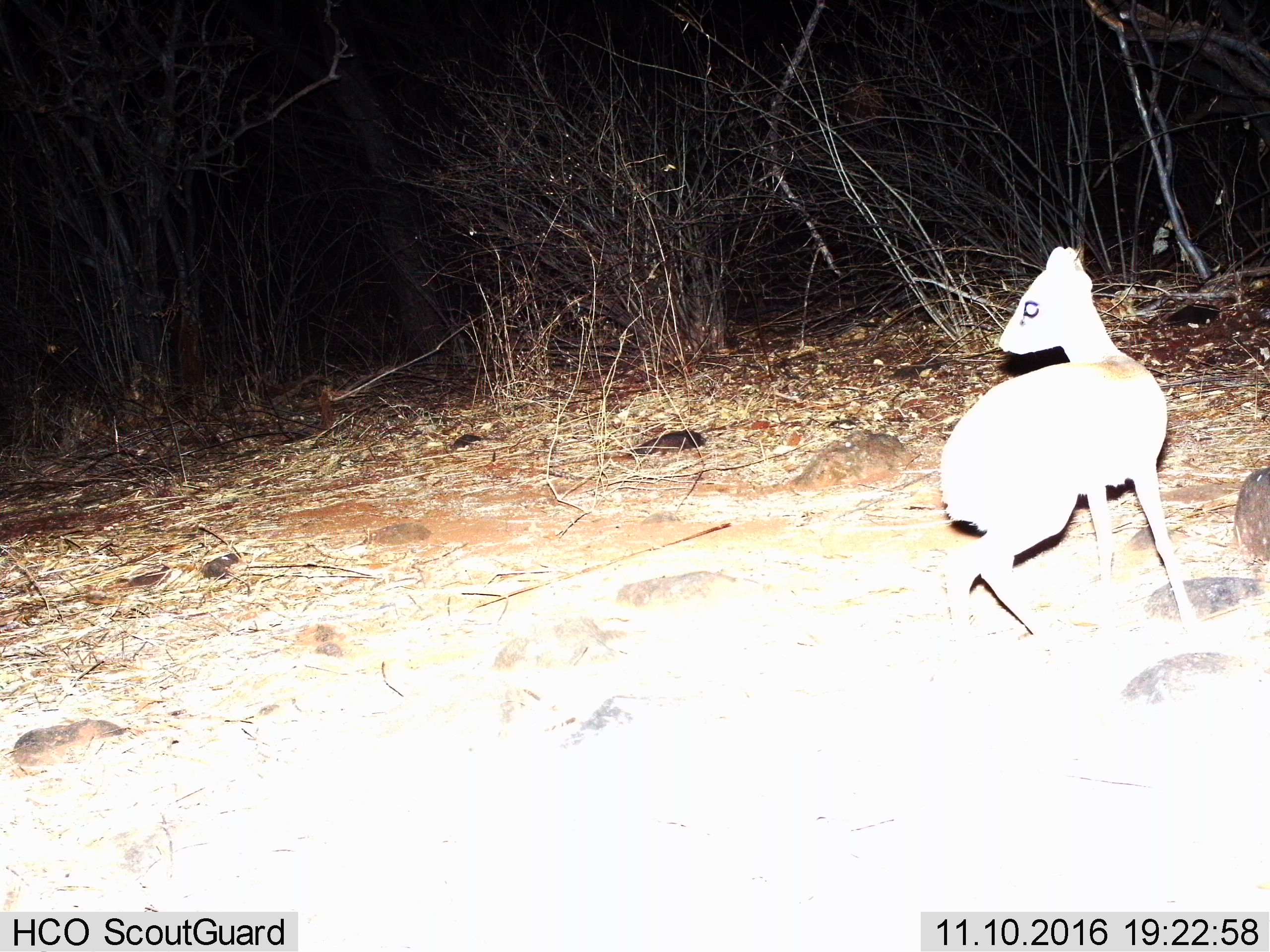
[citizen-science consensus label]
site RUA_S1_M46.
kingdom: Animalia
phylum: Chordata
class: Mammalia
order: Artiodactyla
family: Bovidae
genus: Madoqua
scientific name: Madoqua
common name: dik-dik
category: dikdik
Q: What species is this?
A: Dikdik (dik-dik) (Madoqua).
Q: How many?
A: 1.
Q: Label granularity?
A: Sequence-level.